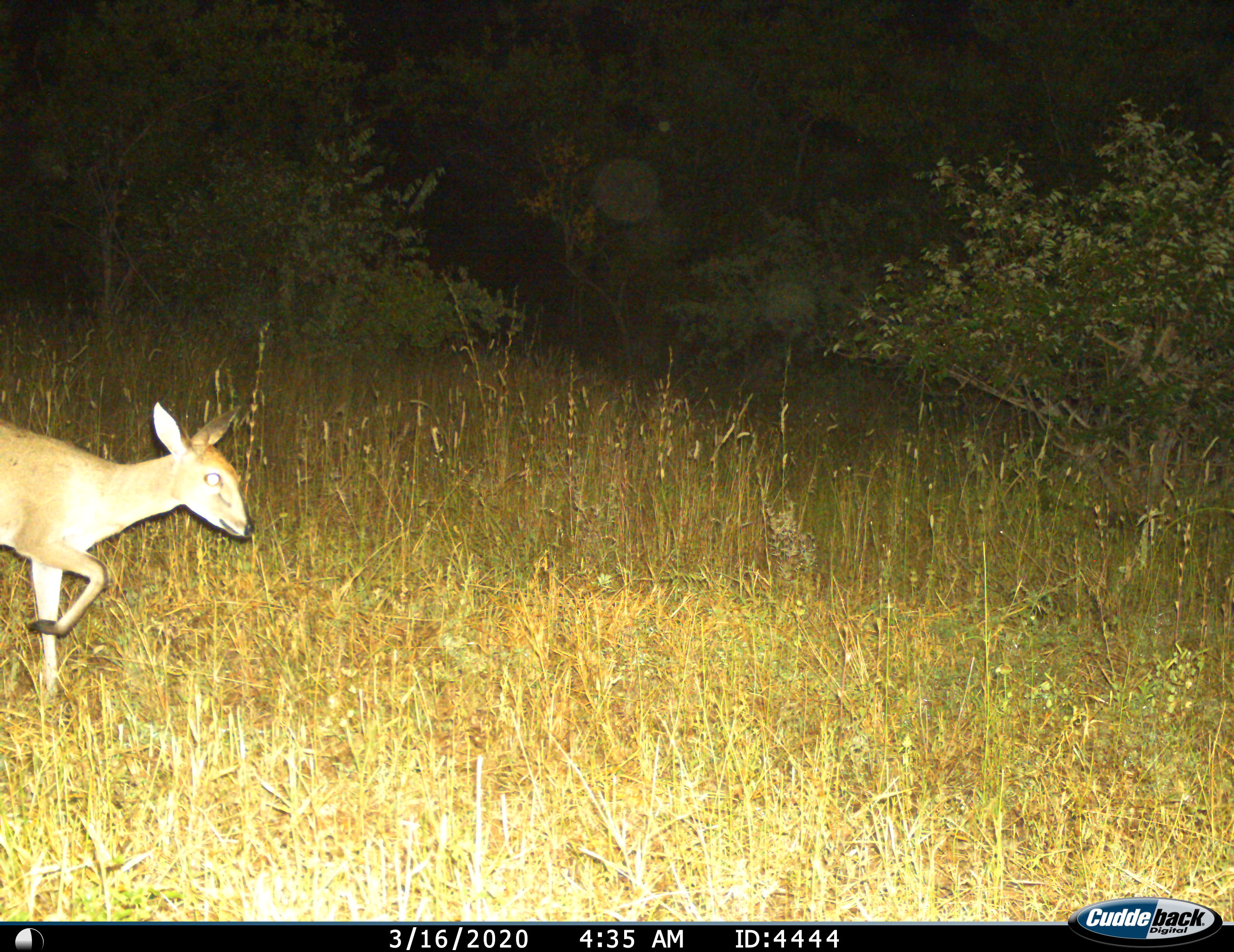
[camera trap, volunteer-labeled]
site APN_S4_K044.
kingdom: Animalia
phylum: Chordata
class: Mammalia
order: Artiodactyla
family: Bovidae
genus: Sylvicapra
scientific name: Sylvicapra grimmia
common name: common duiker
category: duikercommongrey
Duikercommongrey (common duiker) (Sylvicapra grimmia), count 1. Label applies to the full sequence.